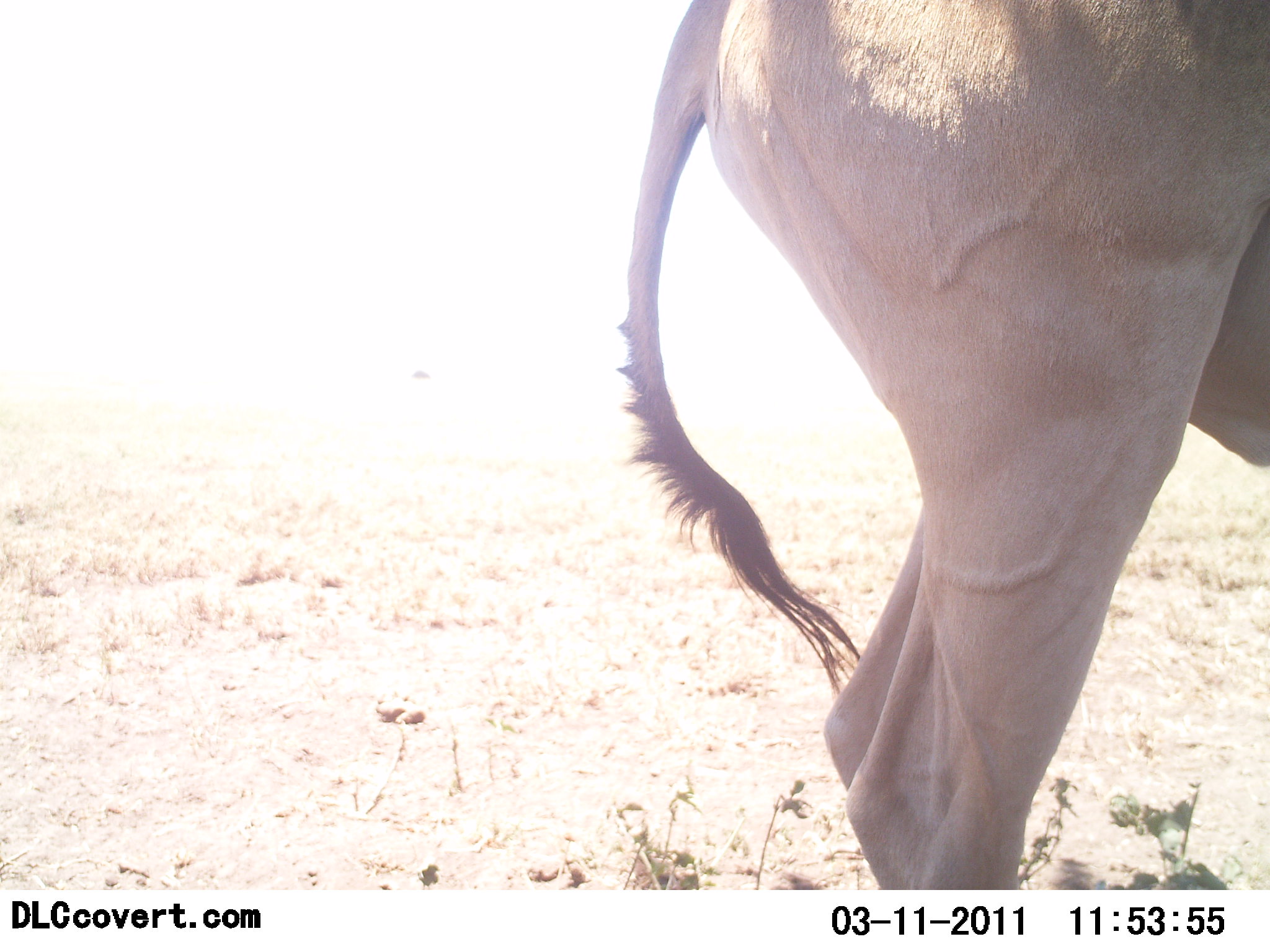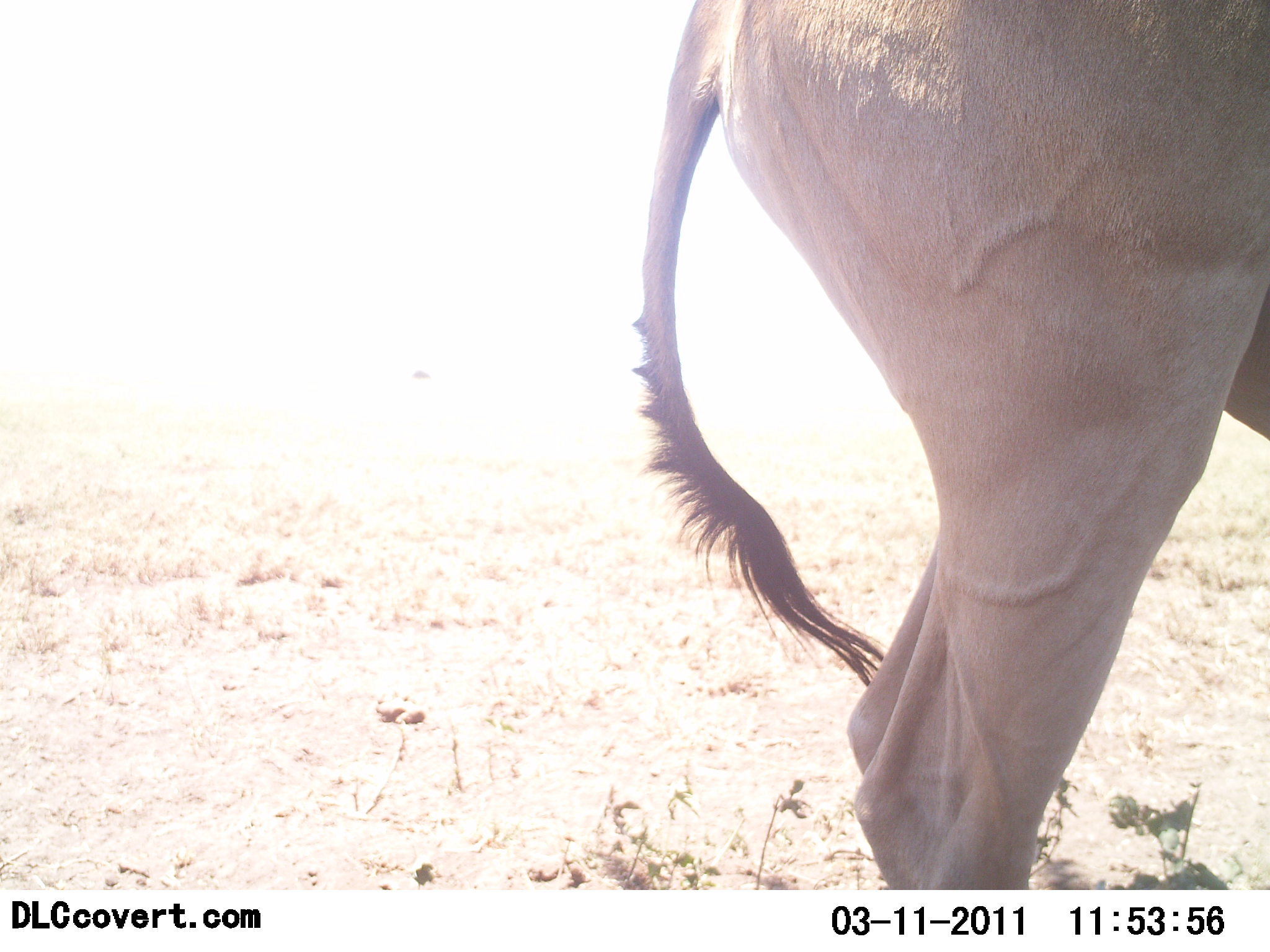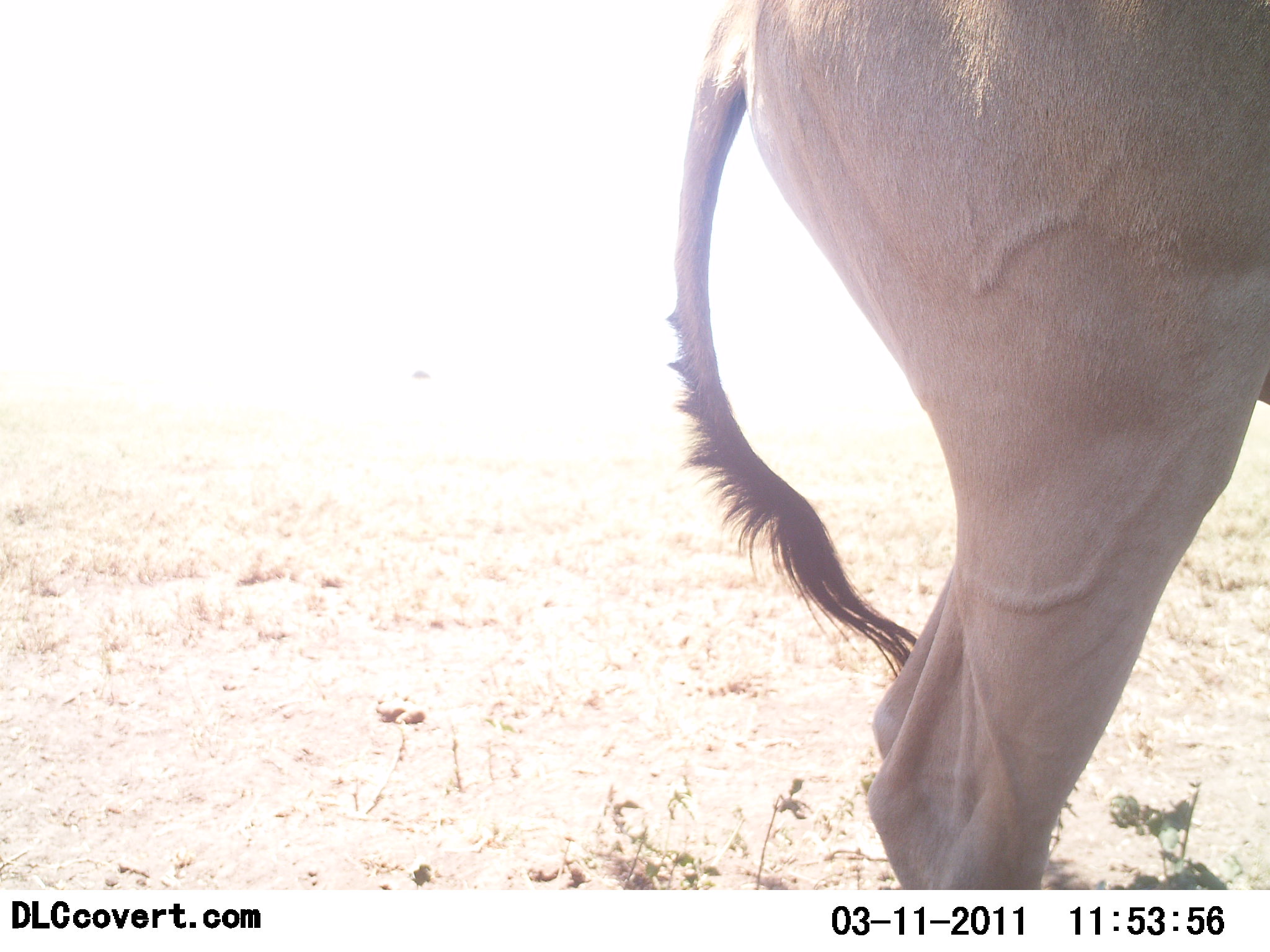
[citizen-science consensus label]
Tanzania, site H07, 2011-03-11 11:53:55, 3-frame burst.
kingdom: Animalia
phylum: Chordata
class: Mammalia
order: Artiodactyla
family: Bovidae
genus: Alcelaphus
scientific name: Alcelaphus buselaphus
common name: hartebeest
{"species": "hartebeest (Alcelaphus buselaphus)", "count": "1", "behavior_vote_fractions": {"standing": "100%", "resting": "0%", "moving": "0%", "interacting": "0%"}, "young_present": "0%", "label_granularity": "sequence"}